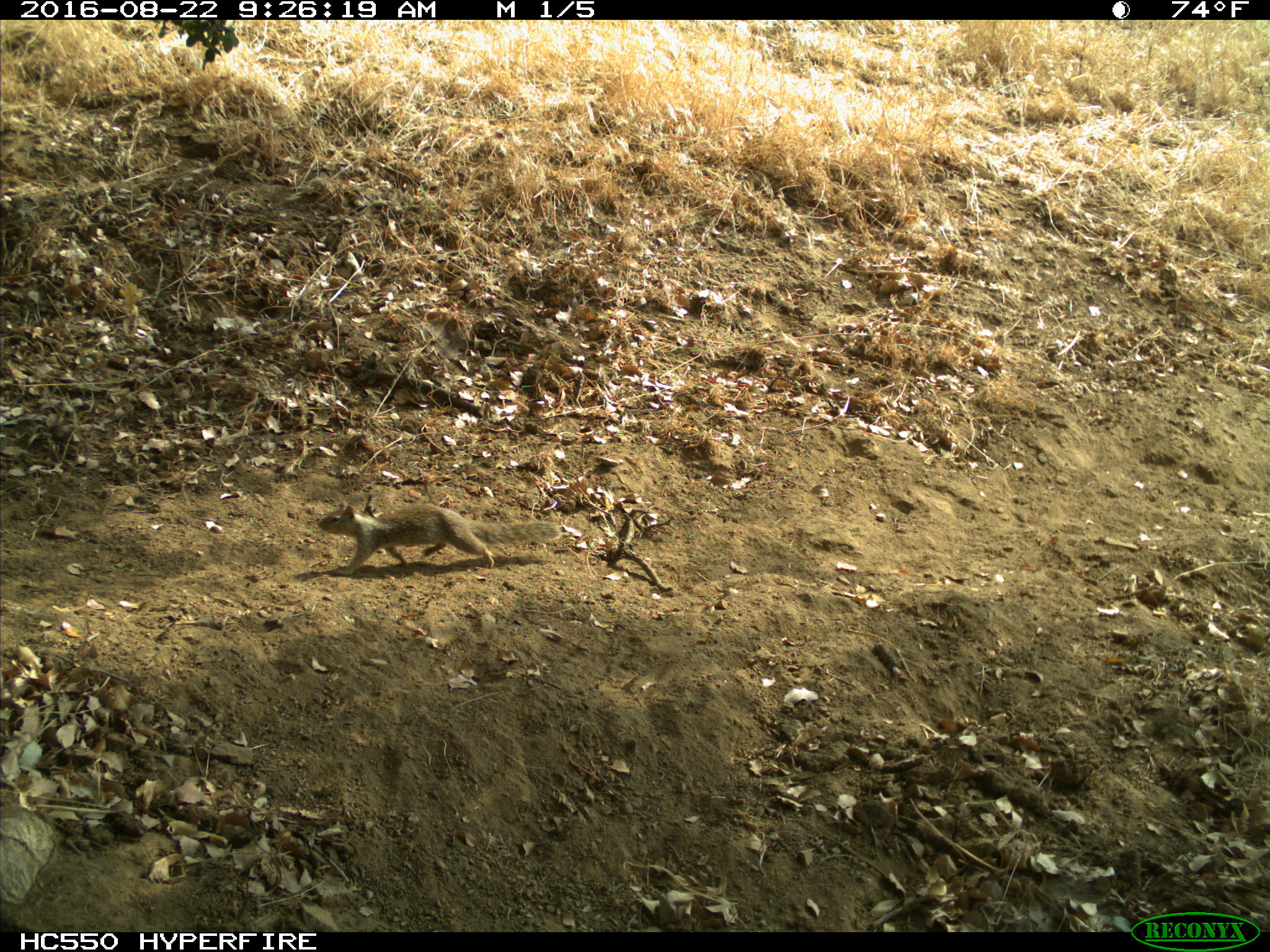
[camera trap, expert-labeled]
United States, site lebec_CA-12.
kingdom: Animalia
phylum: Chordata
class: Mammalia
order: Rodentia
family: Sciuridae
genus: Otospermophilus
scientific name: Otospermophilus beecheyi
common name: california ground squirrel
Otospermophilus beecheyi (california ground squirrel).